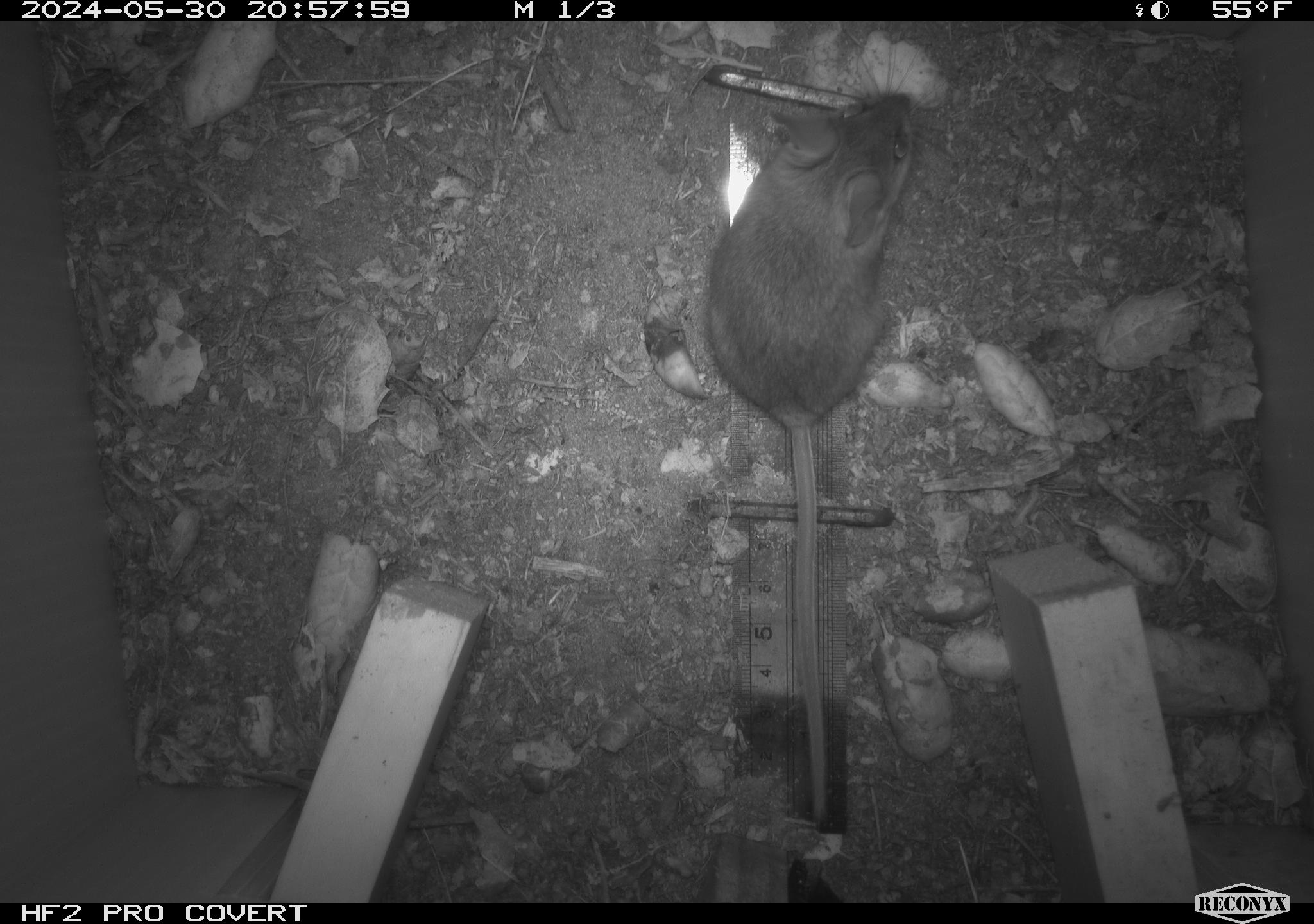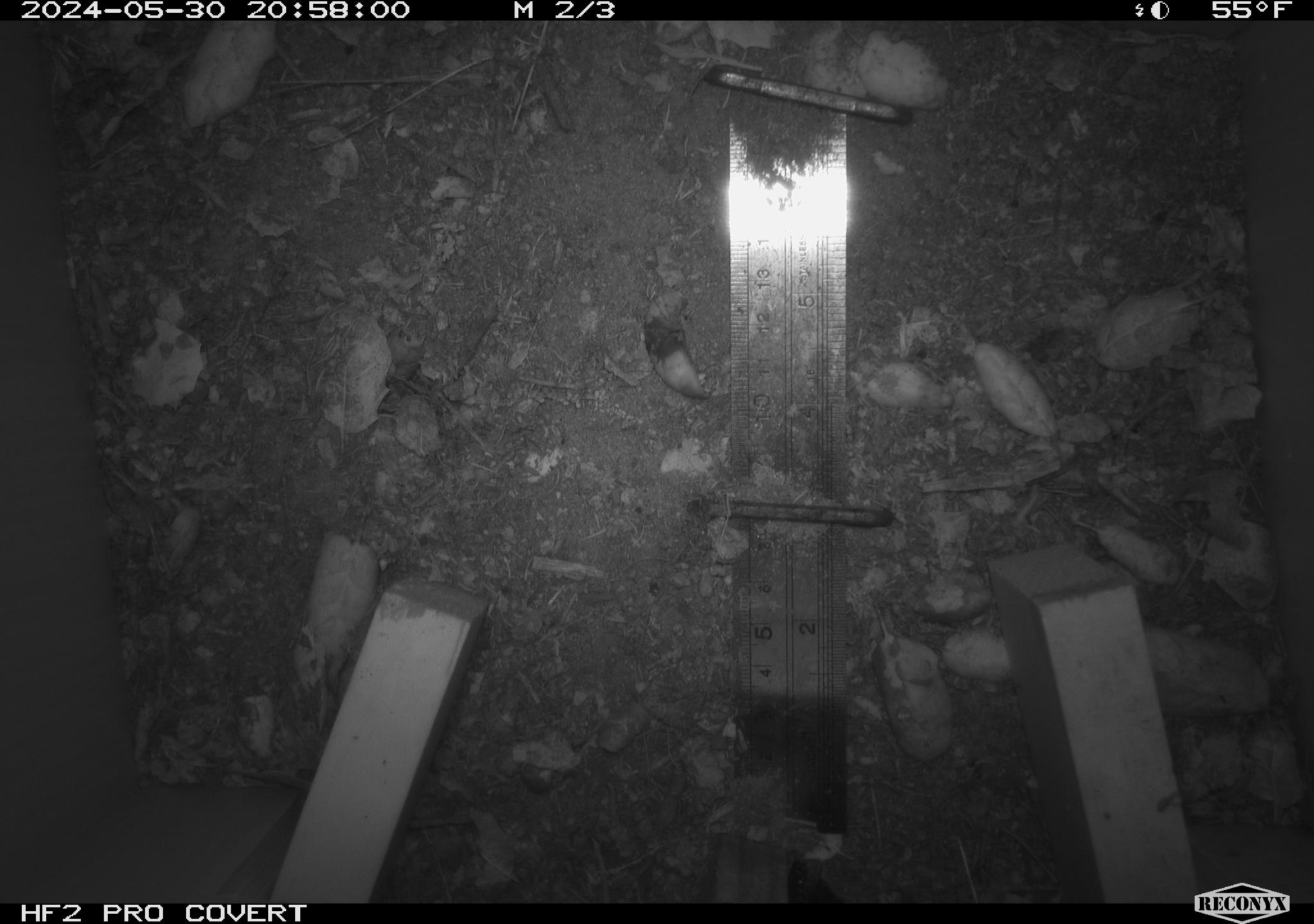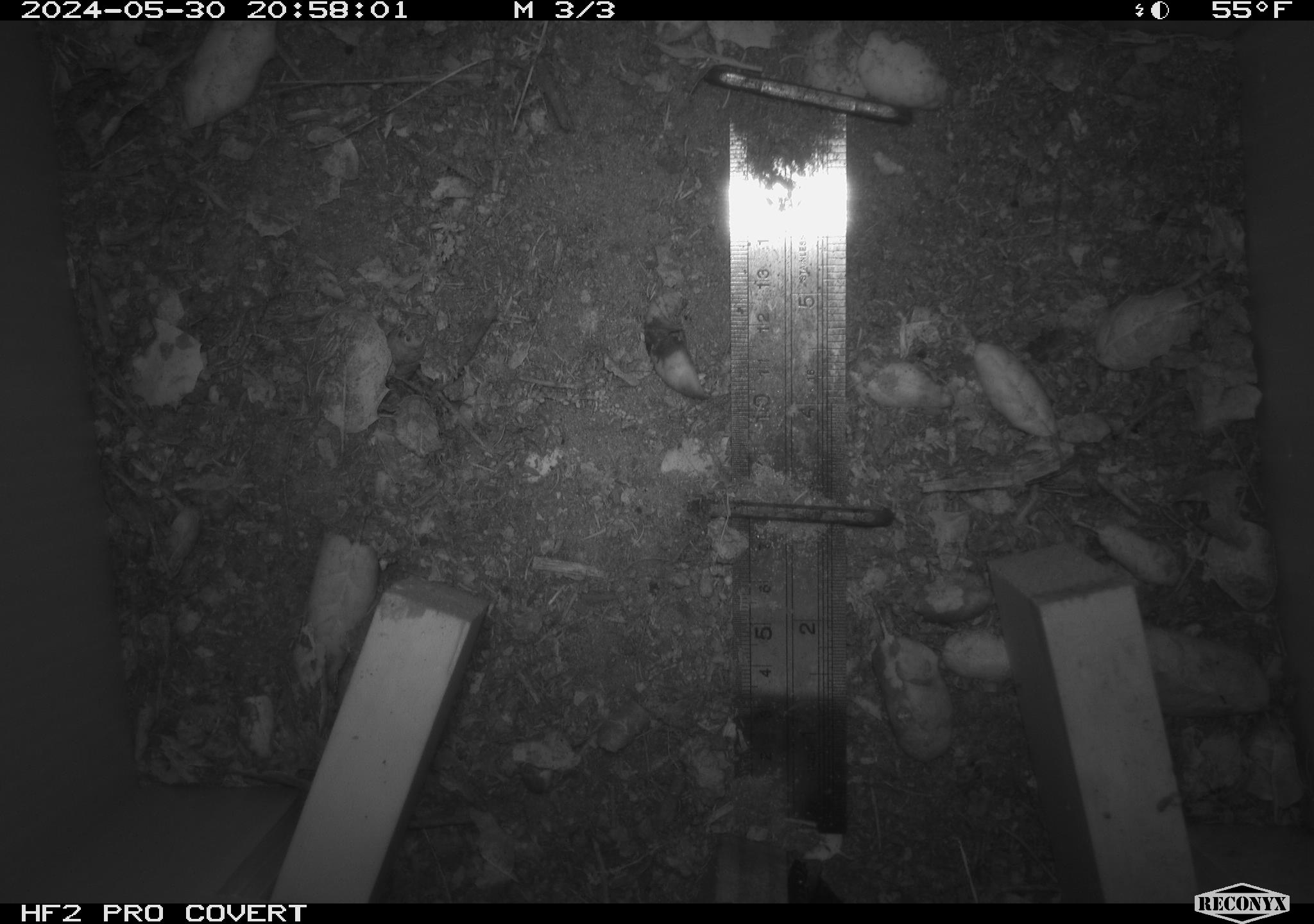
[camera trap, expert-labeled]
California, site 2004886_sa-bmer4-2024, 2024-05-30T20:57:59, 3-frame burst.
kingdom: Animalia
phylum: Chordata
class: Mammalia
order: Rodentia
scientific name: Rodentia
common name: mouse species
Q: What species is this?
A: Mouse species (Rodentia).